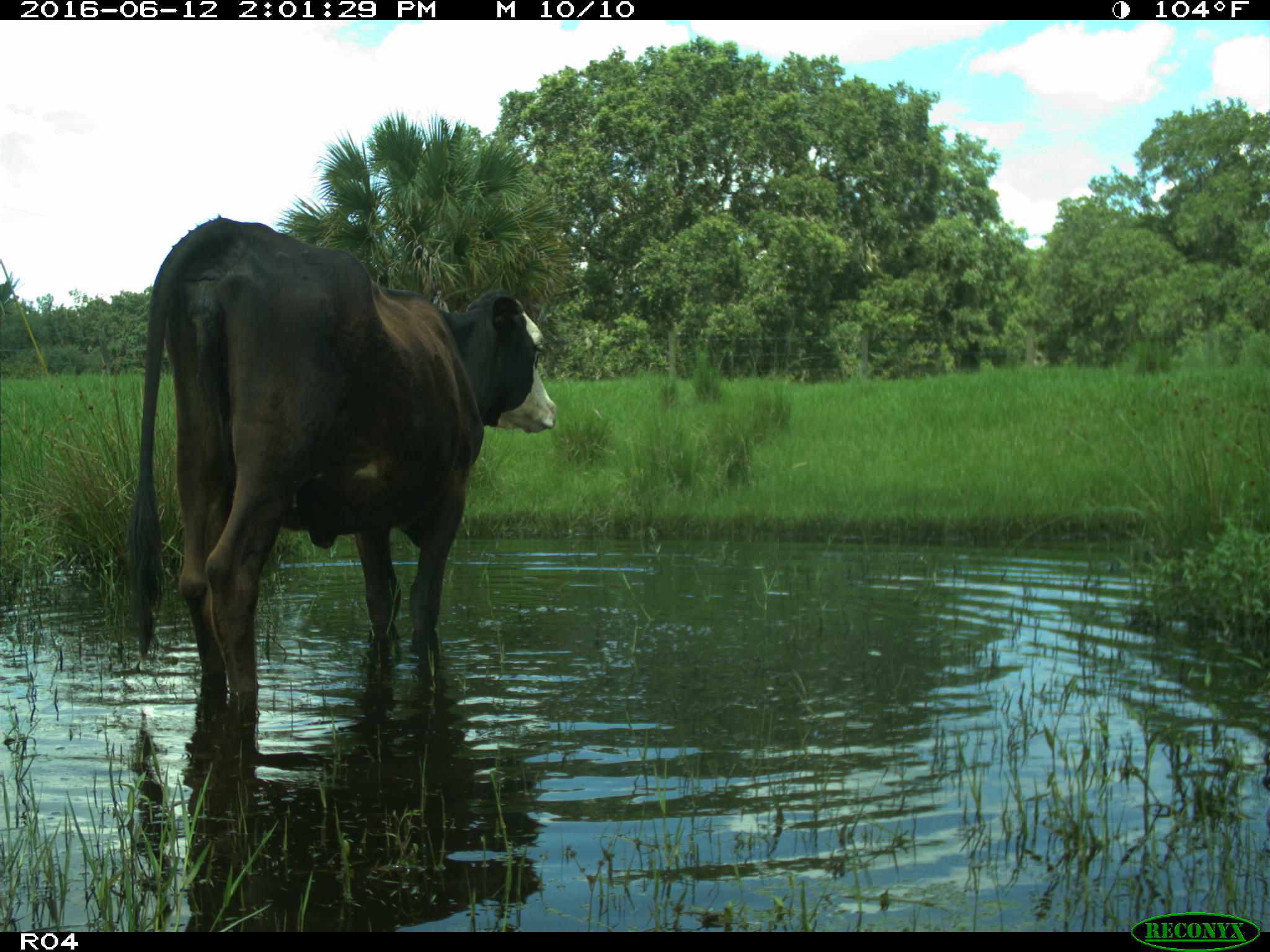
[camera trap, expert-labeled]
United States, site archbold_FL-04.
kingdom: Animalia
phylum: Chordata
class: Mammalia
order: Artiodactyla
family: Bovidae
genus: Bos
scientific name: Bos taurus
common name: domestic cow